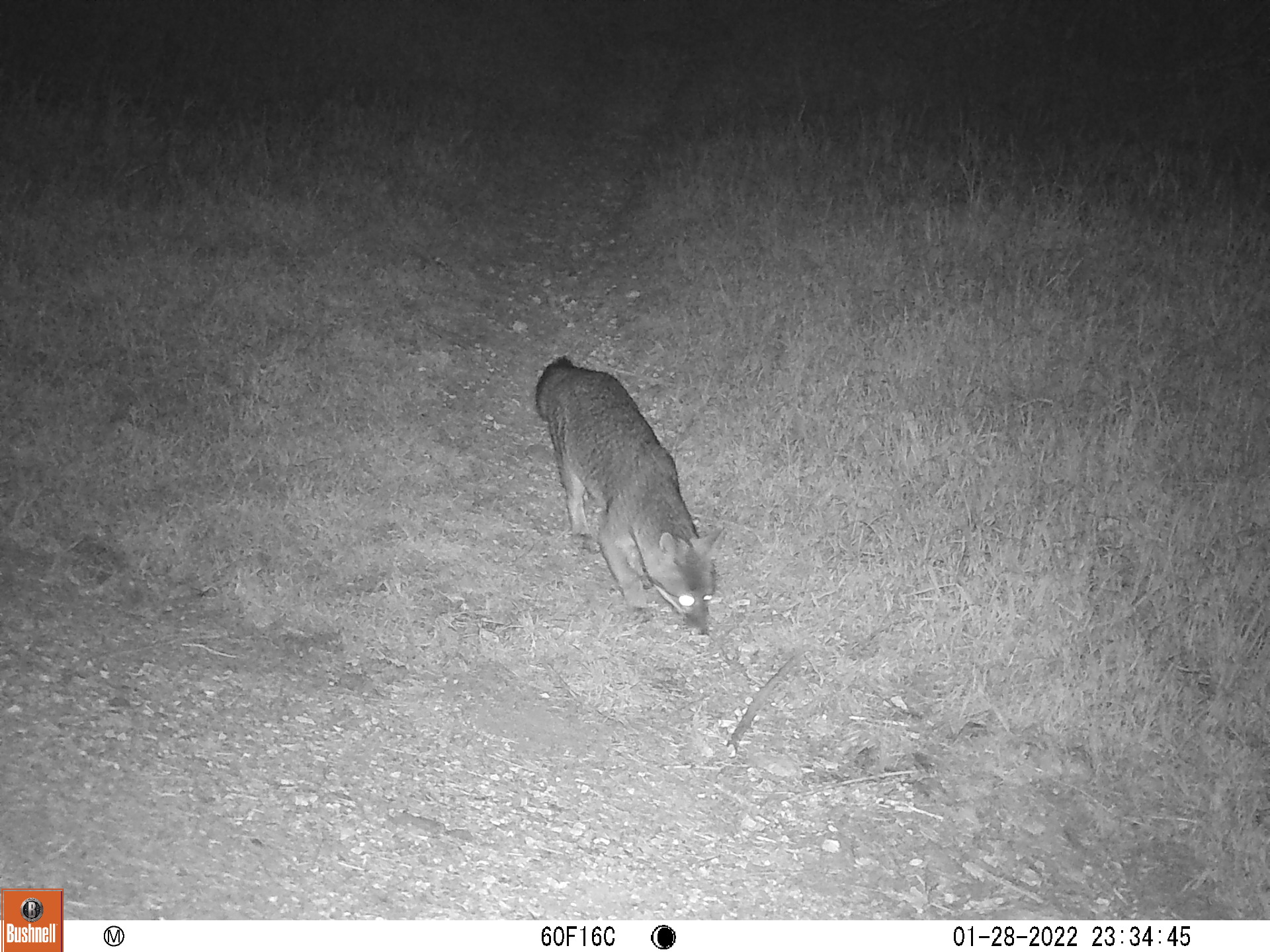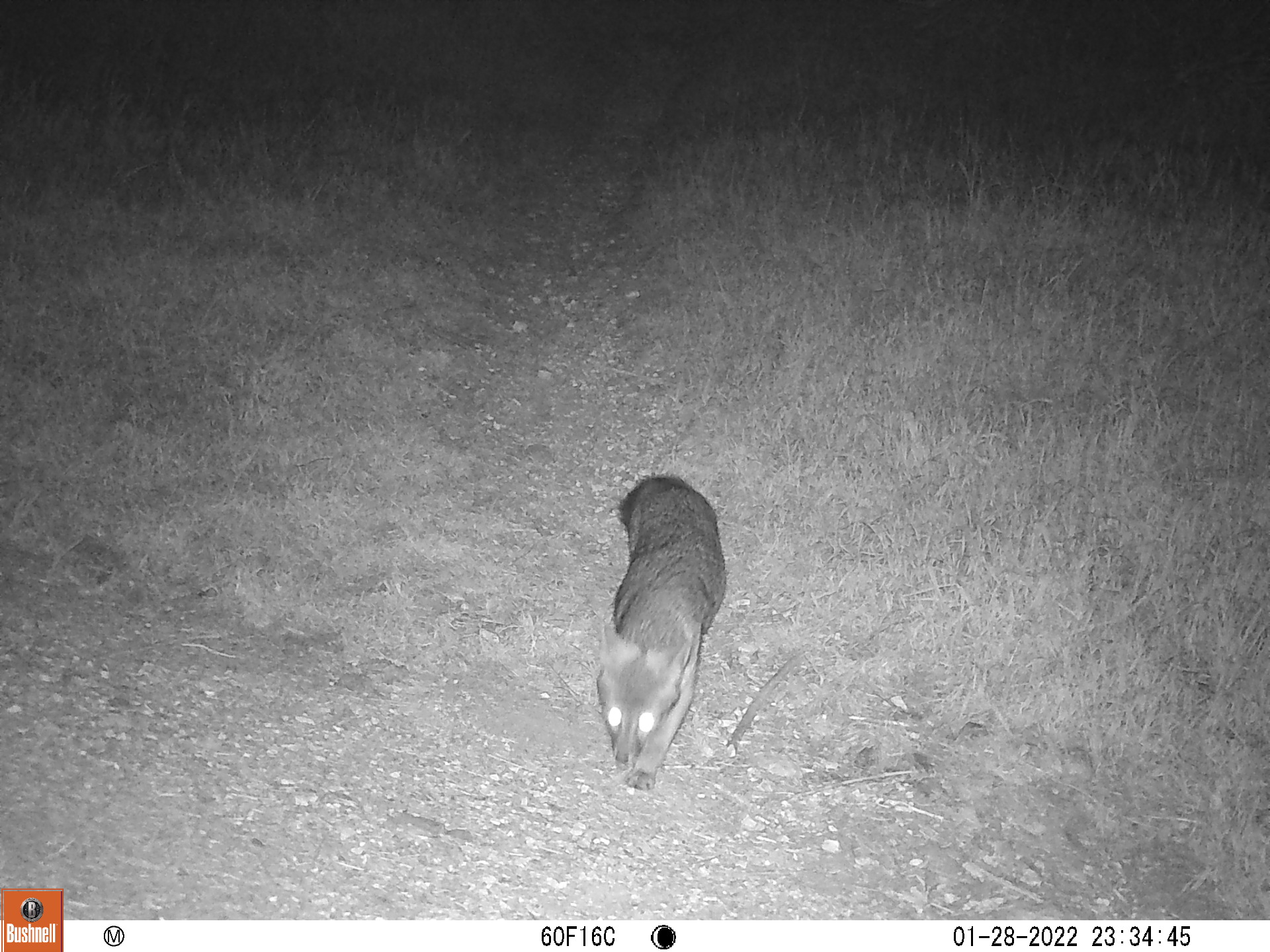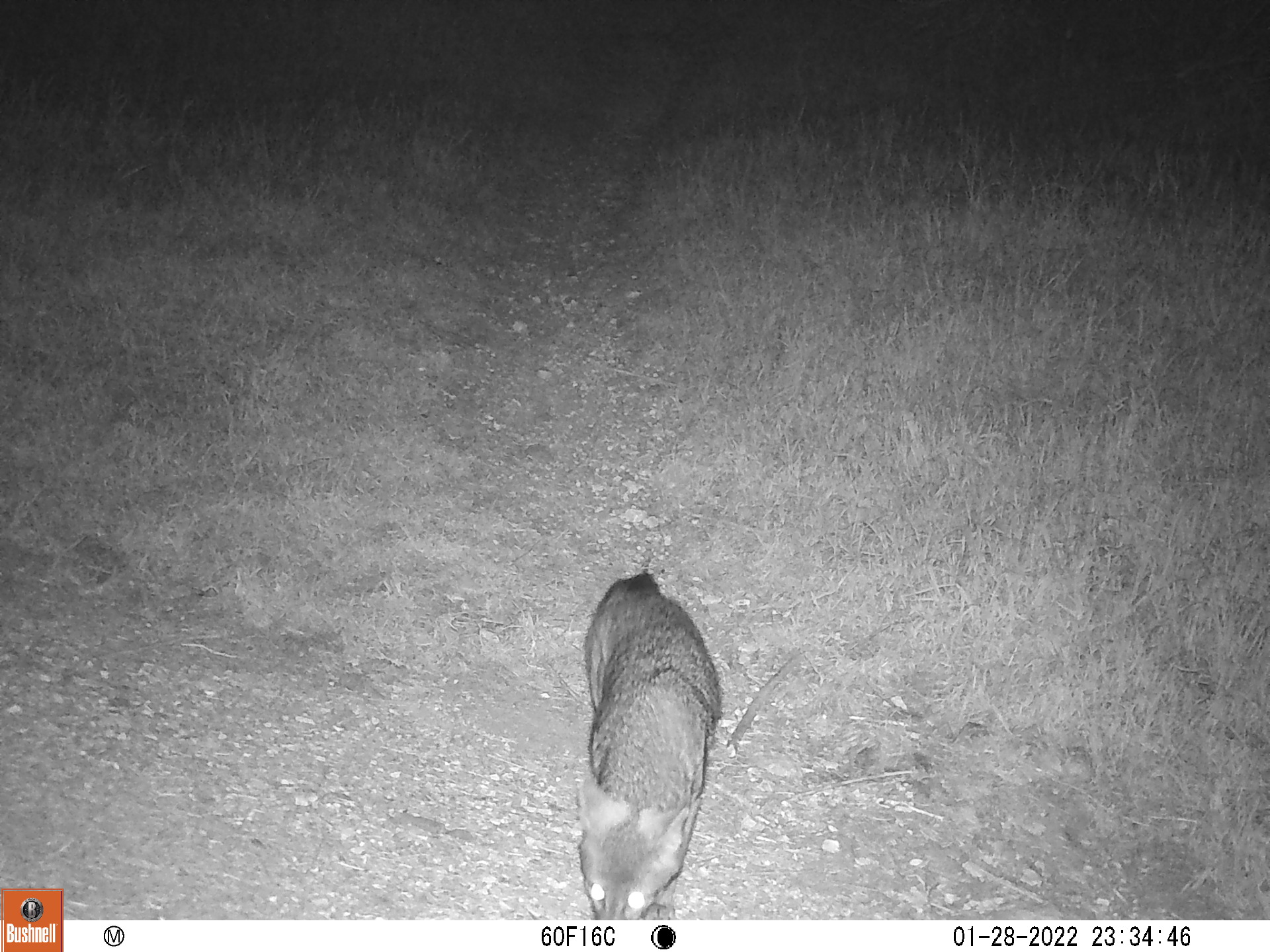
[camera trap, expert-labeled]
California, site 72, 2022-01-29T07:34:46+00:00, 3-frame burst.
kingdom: Animalia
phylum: Chordata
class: Mammalia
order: Carnivora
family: Canidae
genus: Urocyon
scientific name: Urocyon cinereoargenteus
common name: gray fox